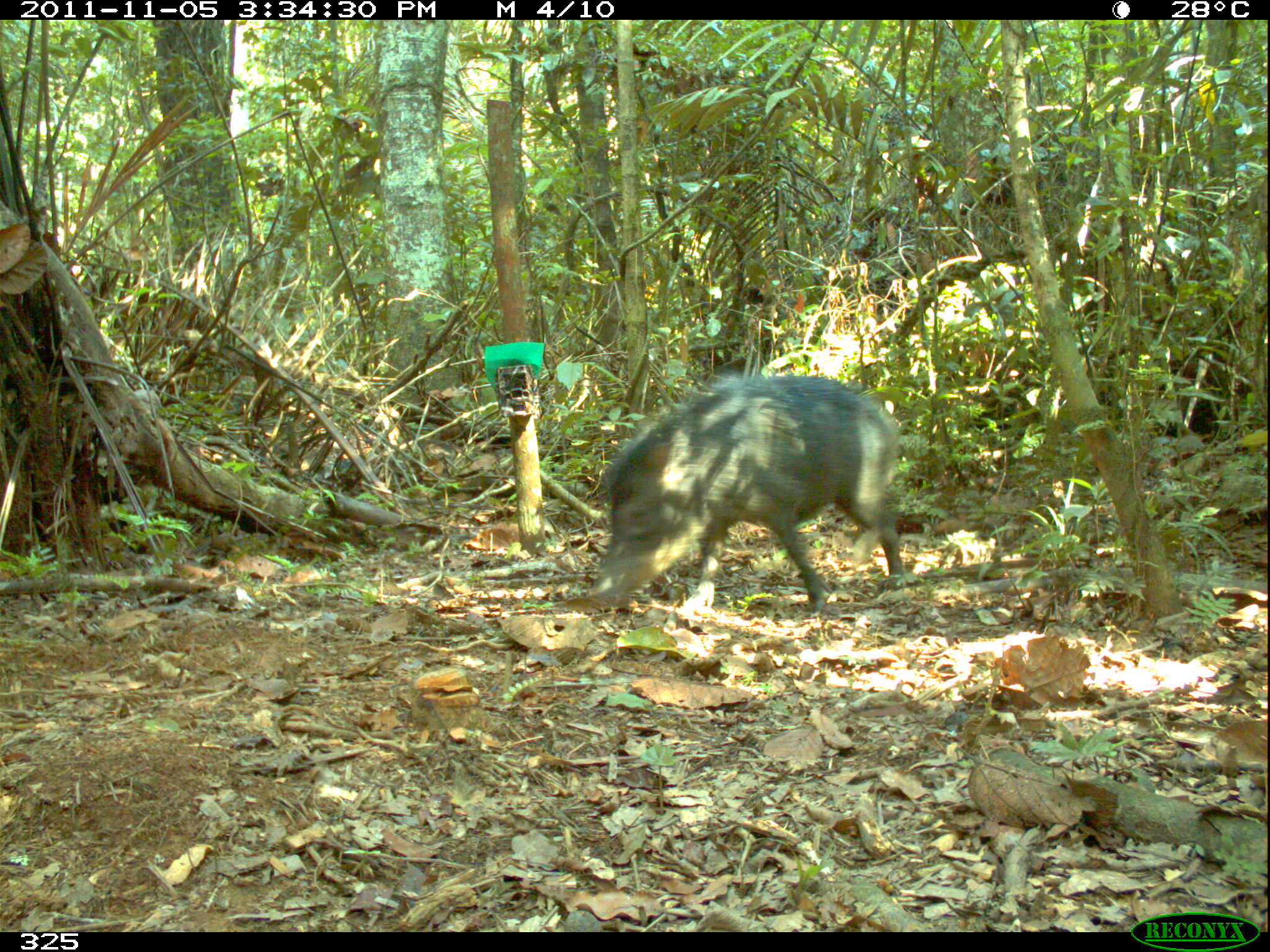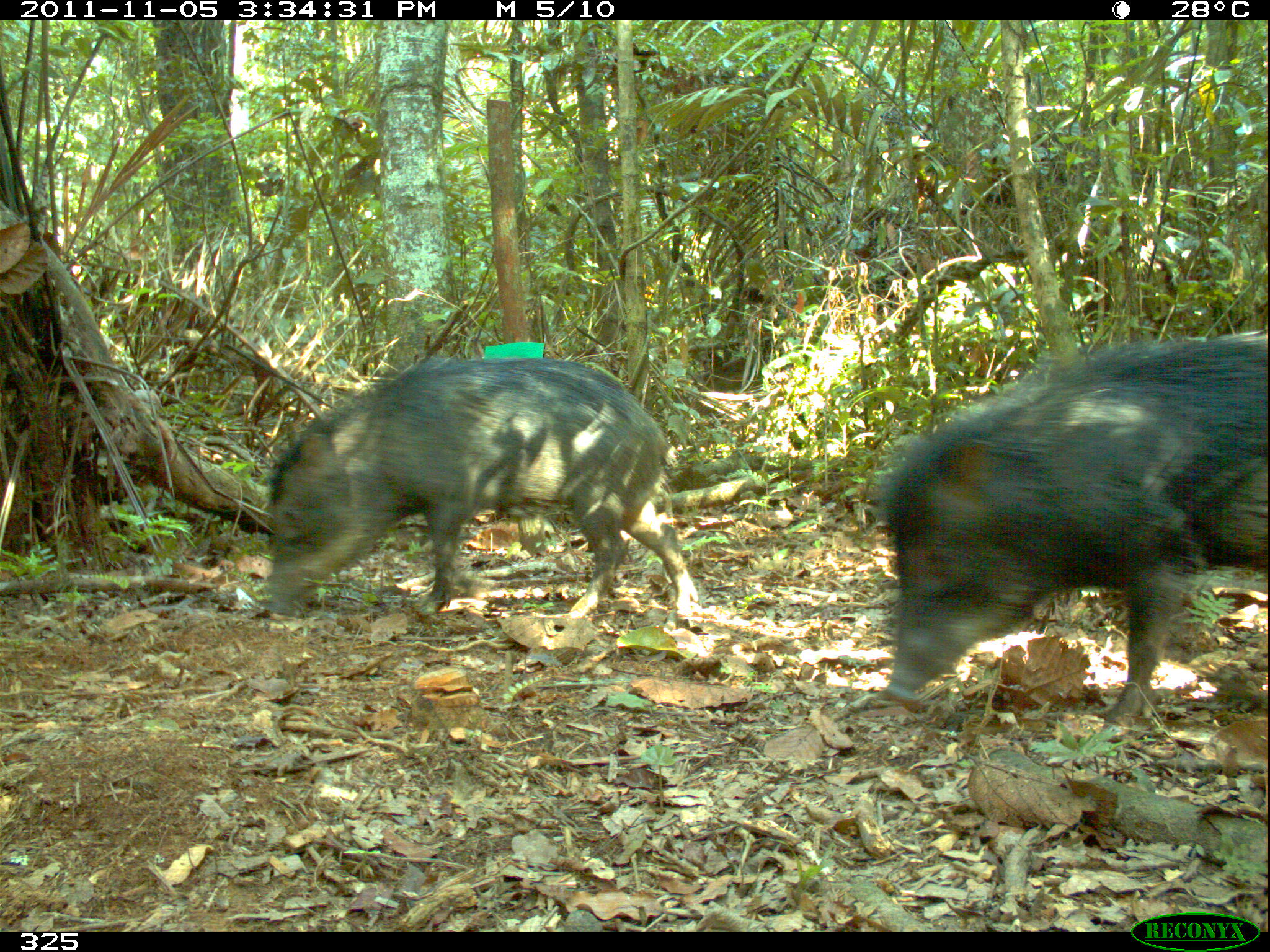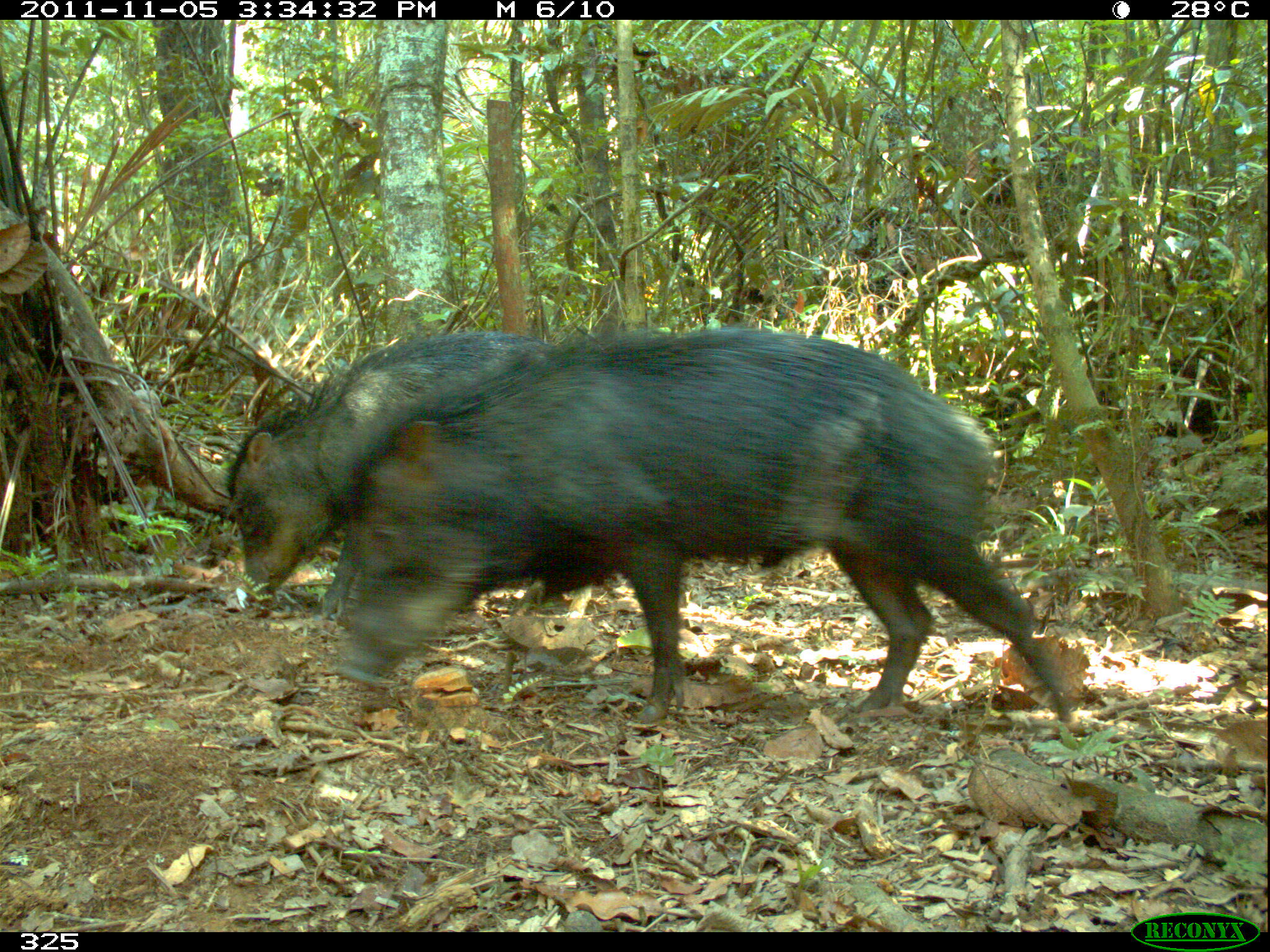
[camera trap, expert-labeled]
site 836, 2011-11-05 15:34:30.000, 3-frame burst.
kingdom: Animalia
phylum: Chordata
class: Mammalia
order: Artiodactyla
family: Tayassuidae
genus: Tayassu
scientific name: Tayassu pecari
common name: white-lipped peccary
Tayassu pecari (white-lipped peccary).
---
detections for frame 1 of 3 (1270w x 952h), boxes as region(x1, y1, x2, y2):
tayassu pecari: region(587, 372, 903, 614)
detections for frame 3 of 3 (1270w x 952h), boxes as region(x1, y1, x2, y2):
tayassu pecari: region(325, 329, 1069, 720); region(216, 323, 542, 586)